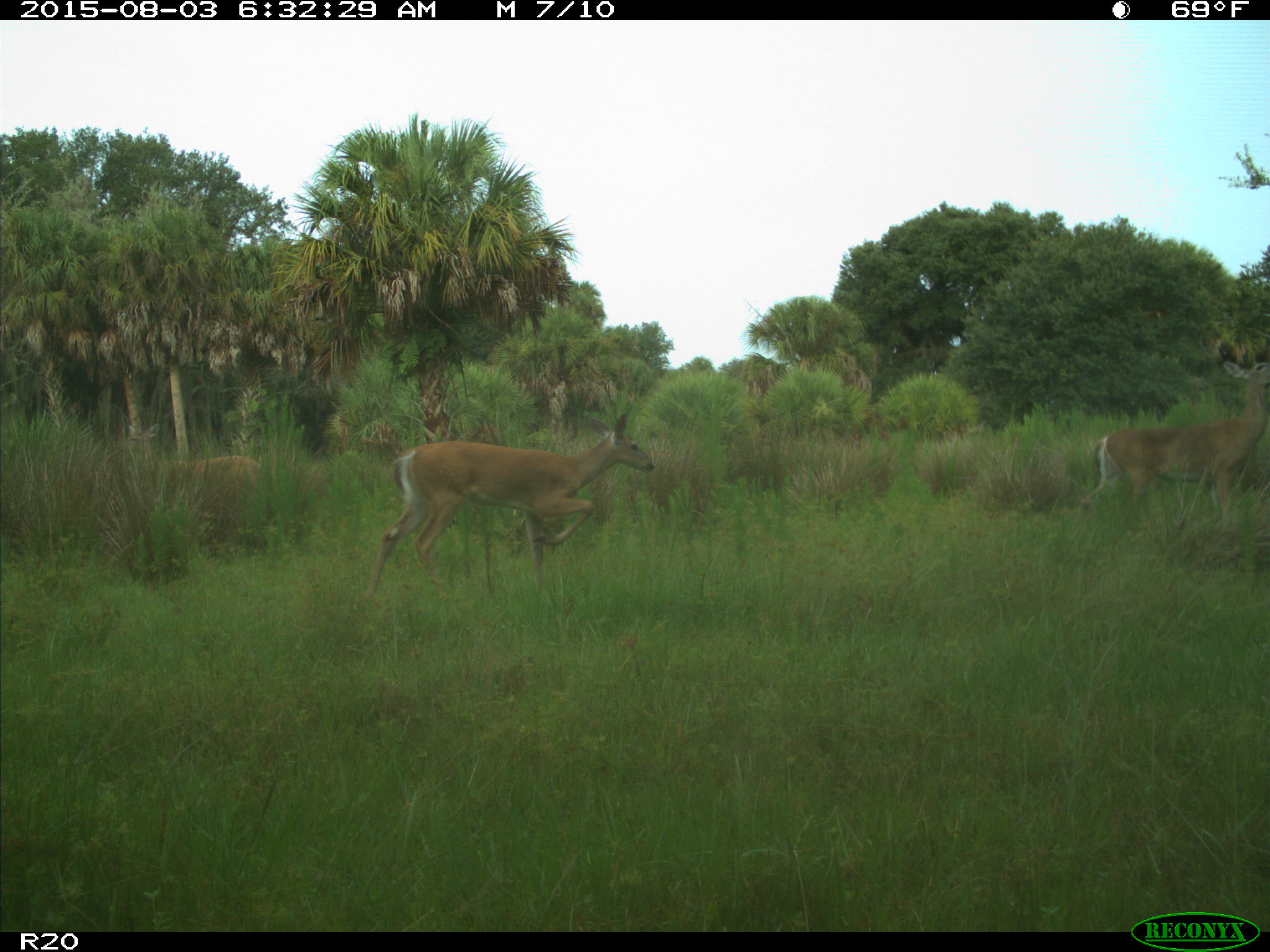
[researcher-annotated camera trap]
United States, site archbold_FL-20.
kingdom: Animalia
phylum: Chordata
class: Mammalia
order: Artiodactyla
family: Cervidae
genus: Odocoileus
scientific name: Odocoileus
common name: deer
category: unidentified deer